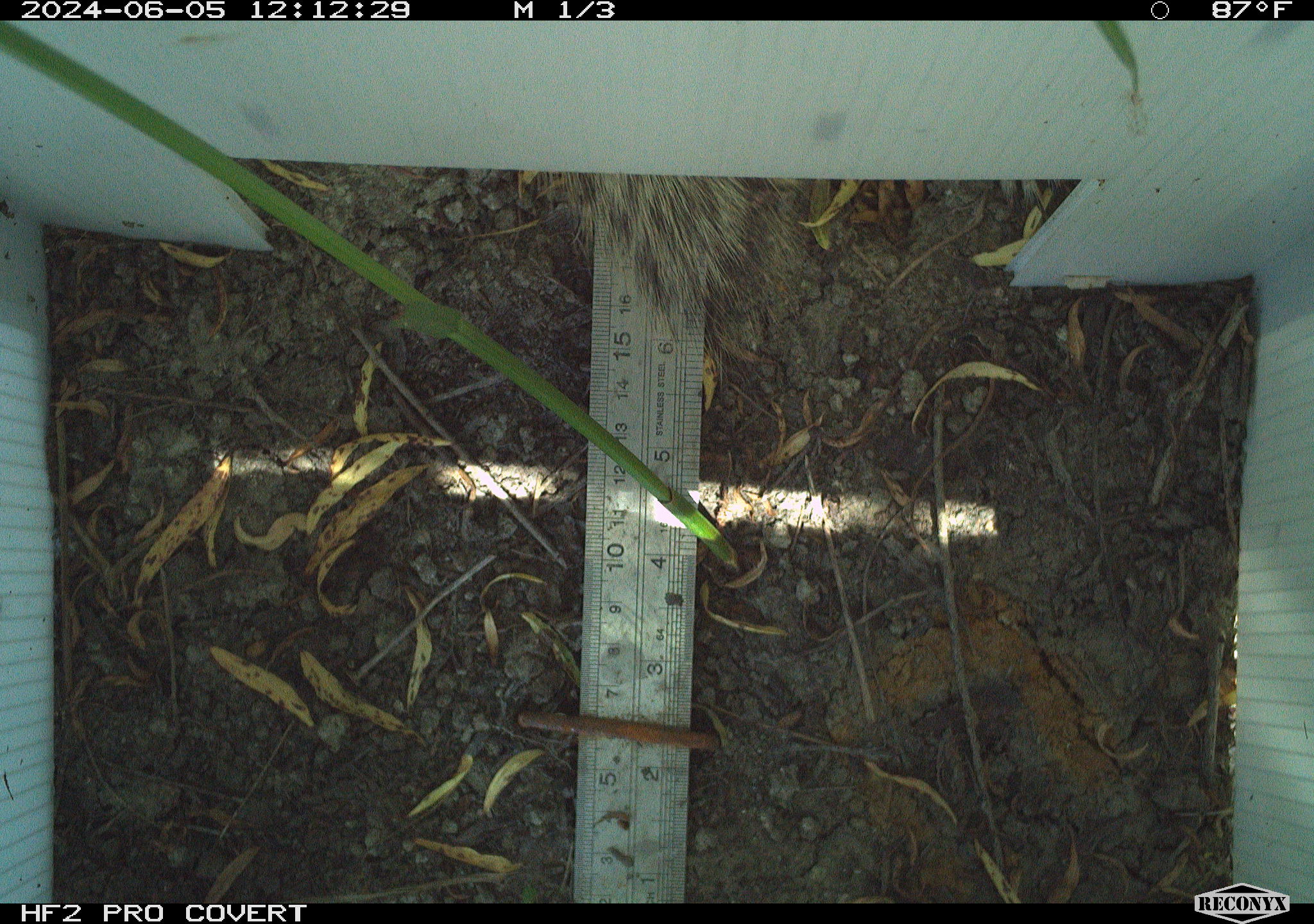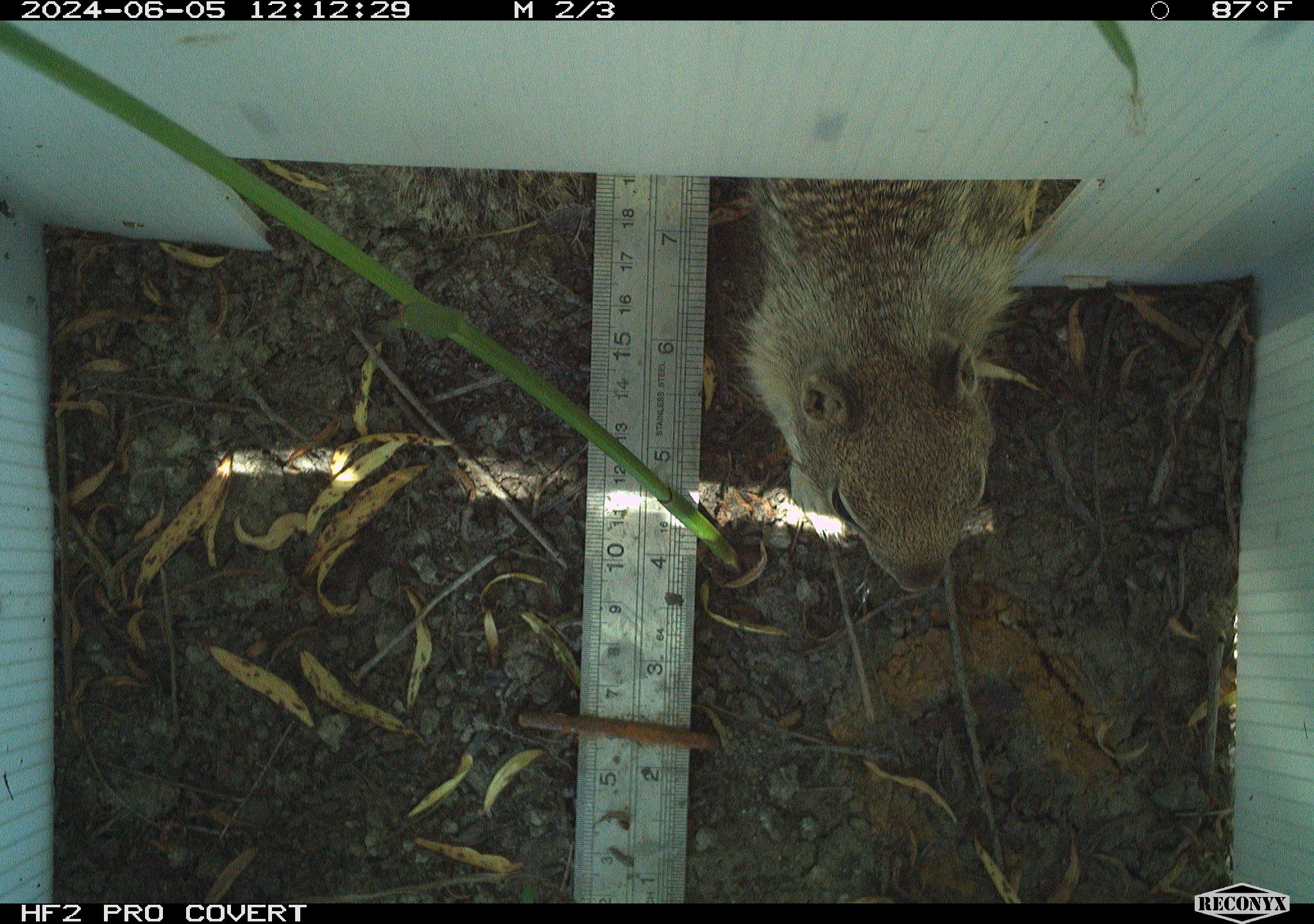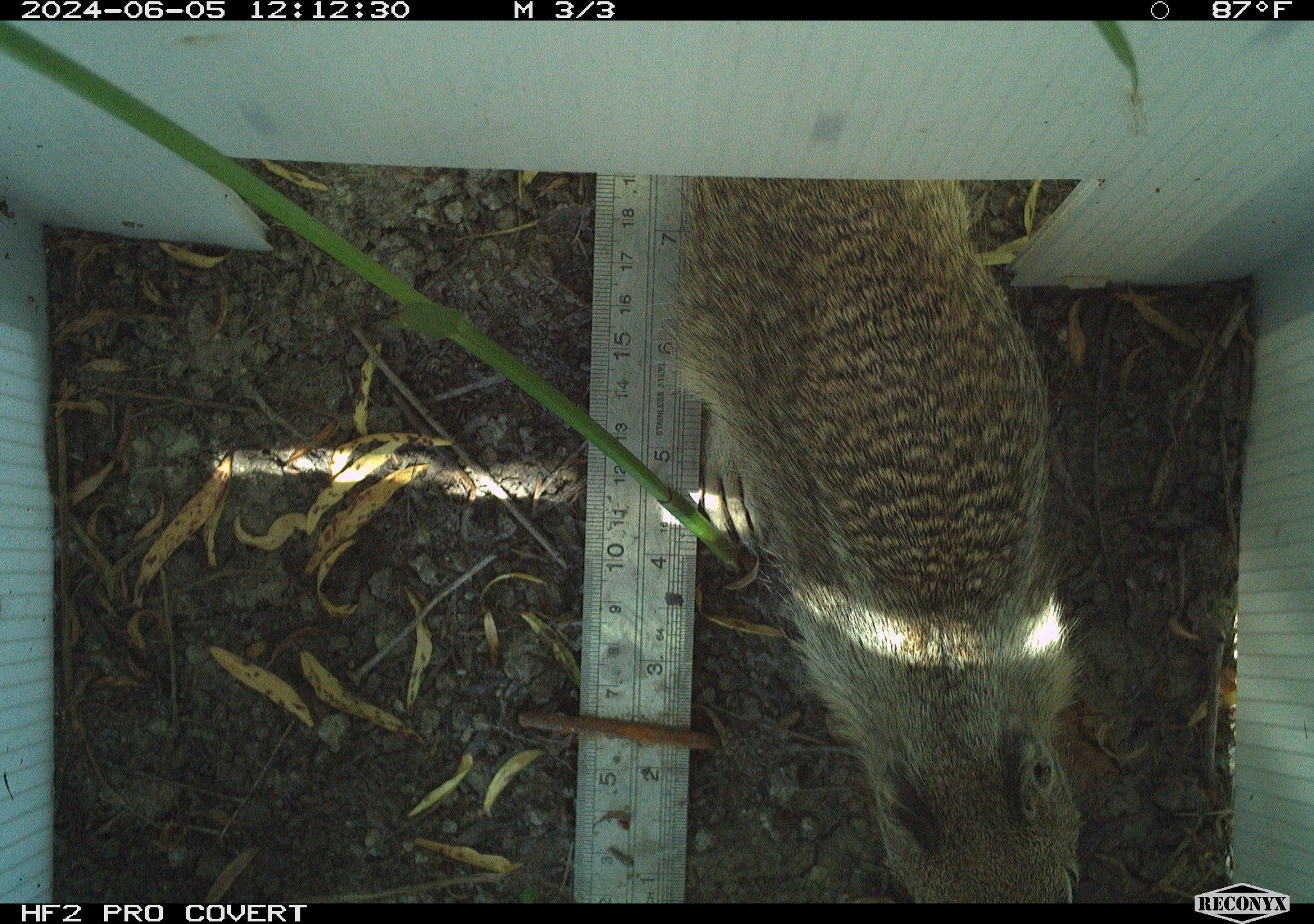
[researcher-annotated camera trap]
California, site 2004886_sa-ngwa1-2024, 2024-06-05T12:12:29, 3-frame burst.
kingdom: Animalia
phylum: Chordata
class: Mammalia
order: Rodentia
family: Sciuridae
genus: Otospermophilus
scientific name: Otospermophilus beecheyi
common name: california ground squirrel